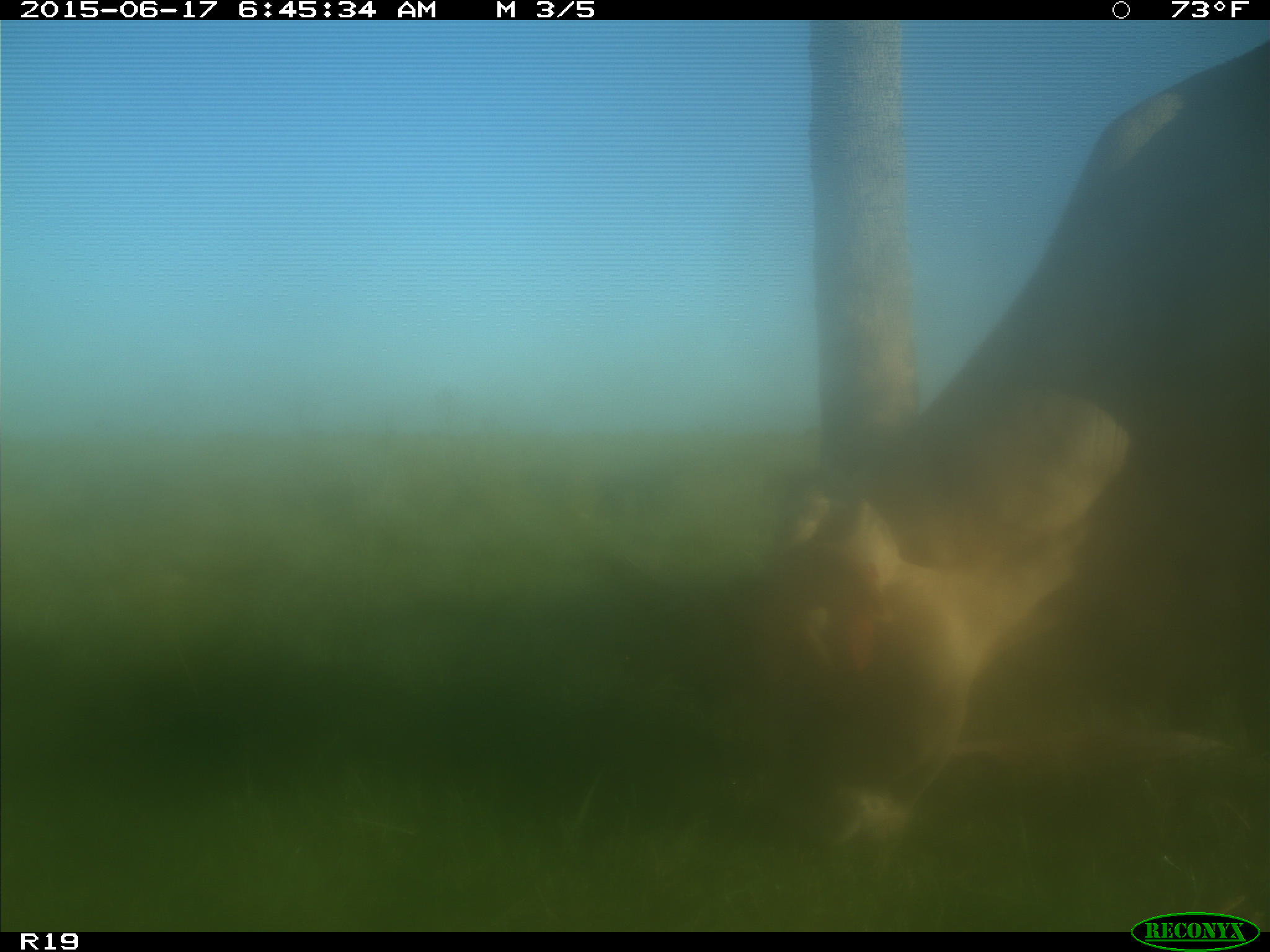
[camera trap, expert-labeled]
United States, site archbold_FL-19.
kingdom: Animalia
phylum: Chordata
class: Mammalia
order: Artiodactyla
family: Bovidae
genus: Bos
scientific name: Bos taurus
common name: domestic cow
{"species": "Bos taurus (domestic cow)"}